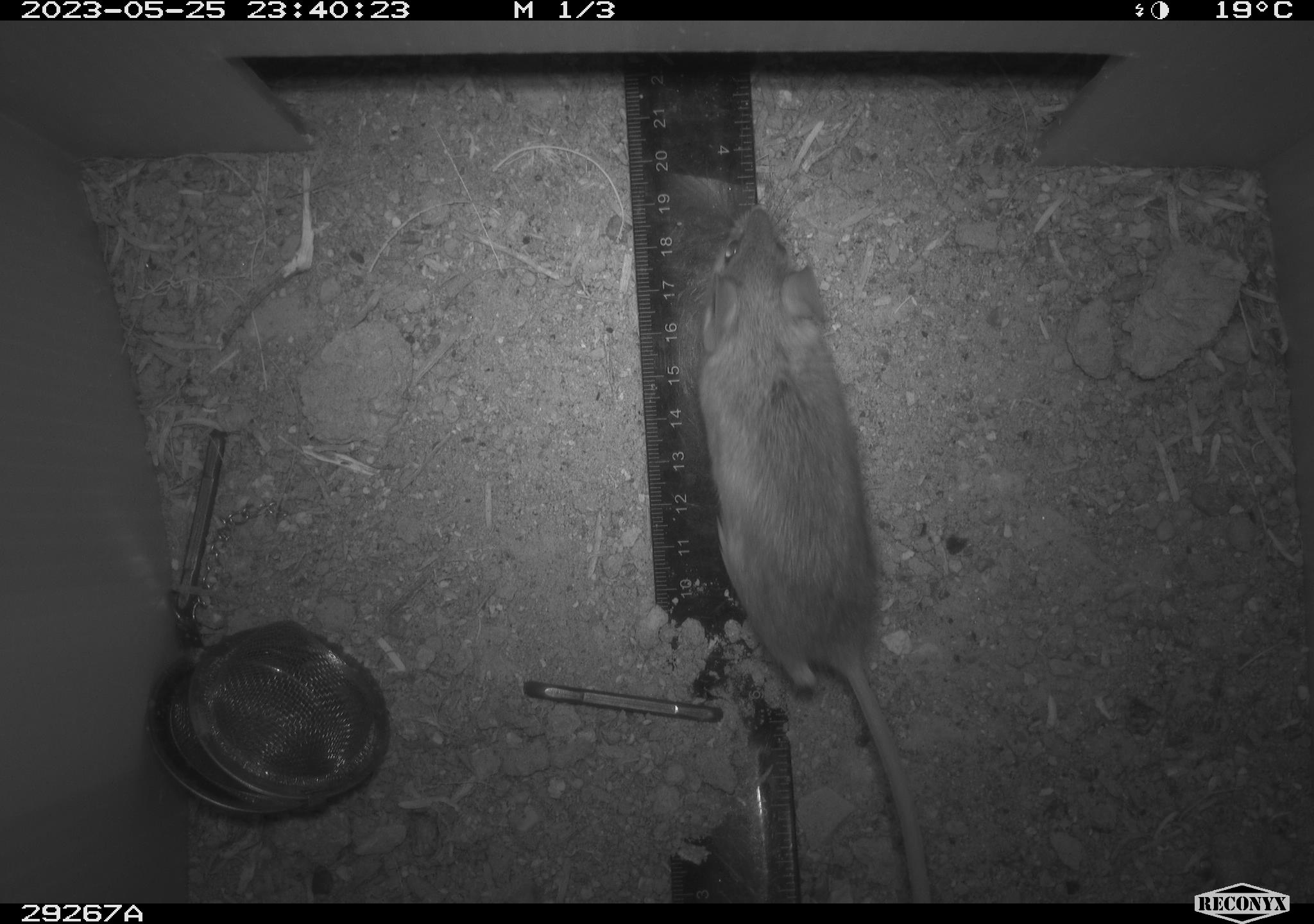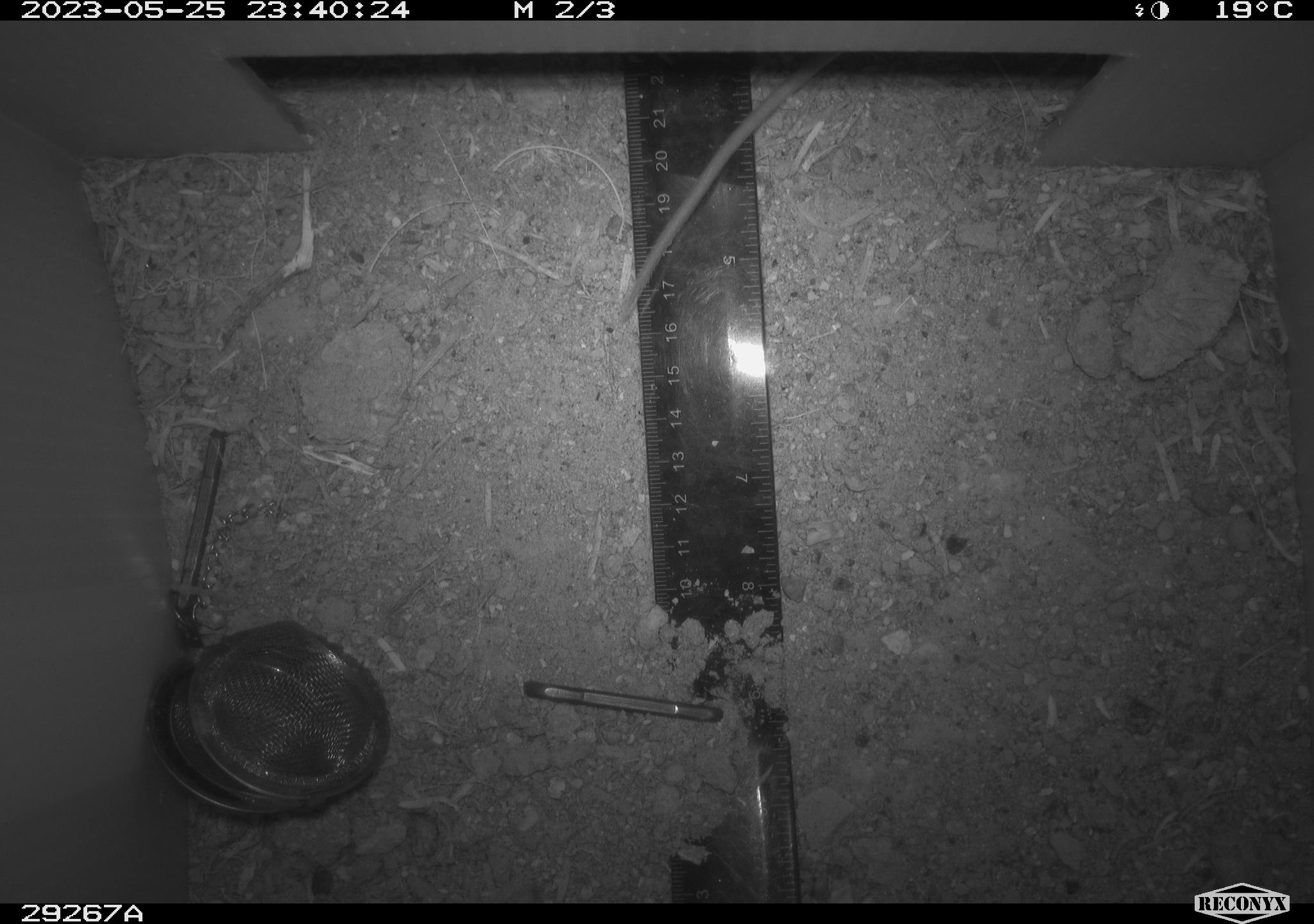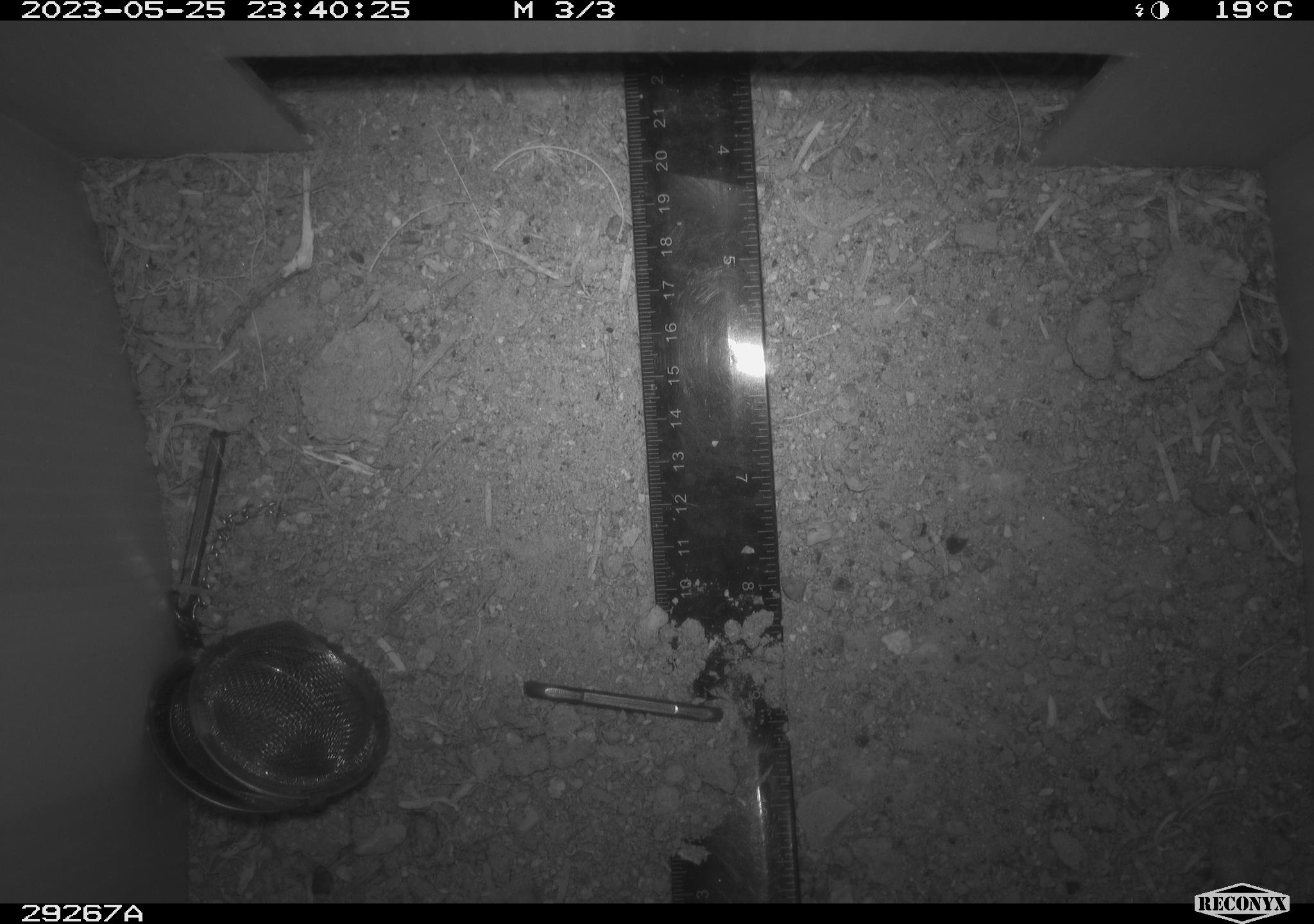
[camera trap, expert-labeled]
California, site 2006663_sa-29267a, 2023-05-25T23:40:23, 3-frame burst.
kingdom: Animalia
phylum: Chordata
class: Mammalia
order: Rodentia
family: Cricetidae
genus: Peromyscus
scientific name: Peromyscus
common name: deer mice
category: peromyscus species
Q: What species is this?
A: Peromyscus species (deer mice) (Peromyscus).